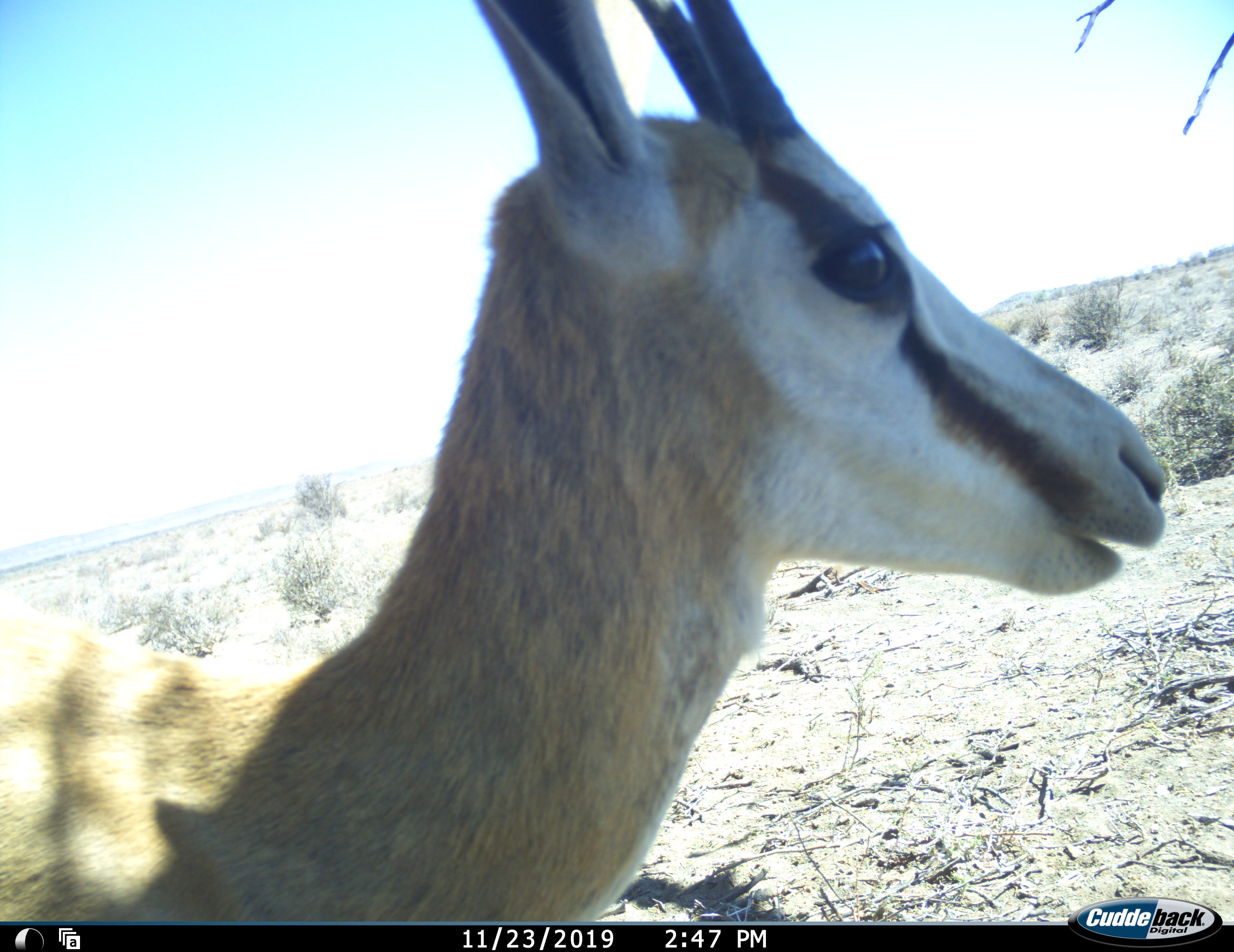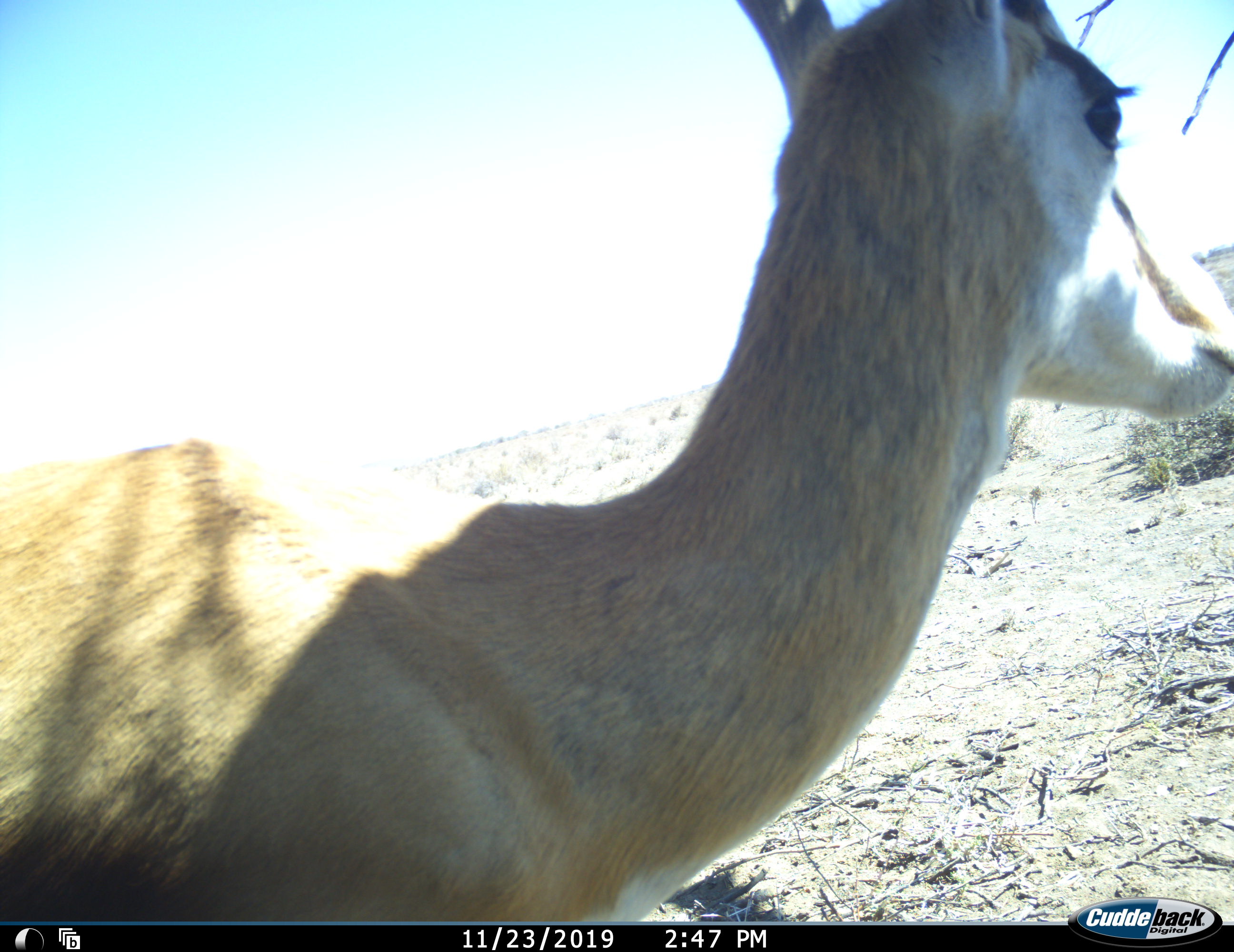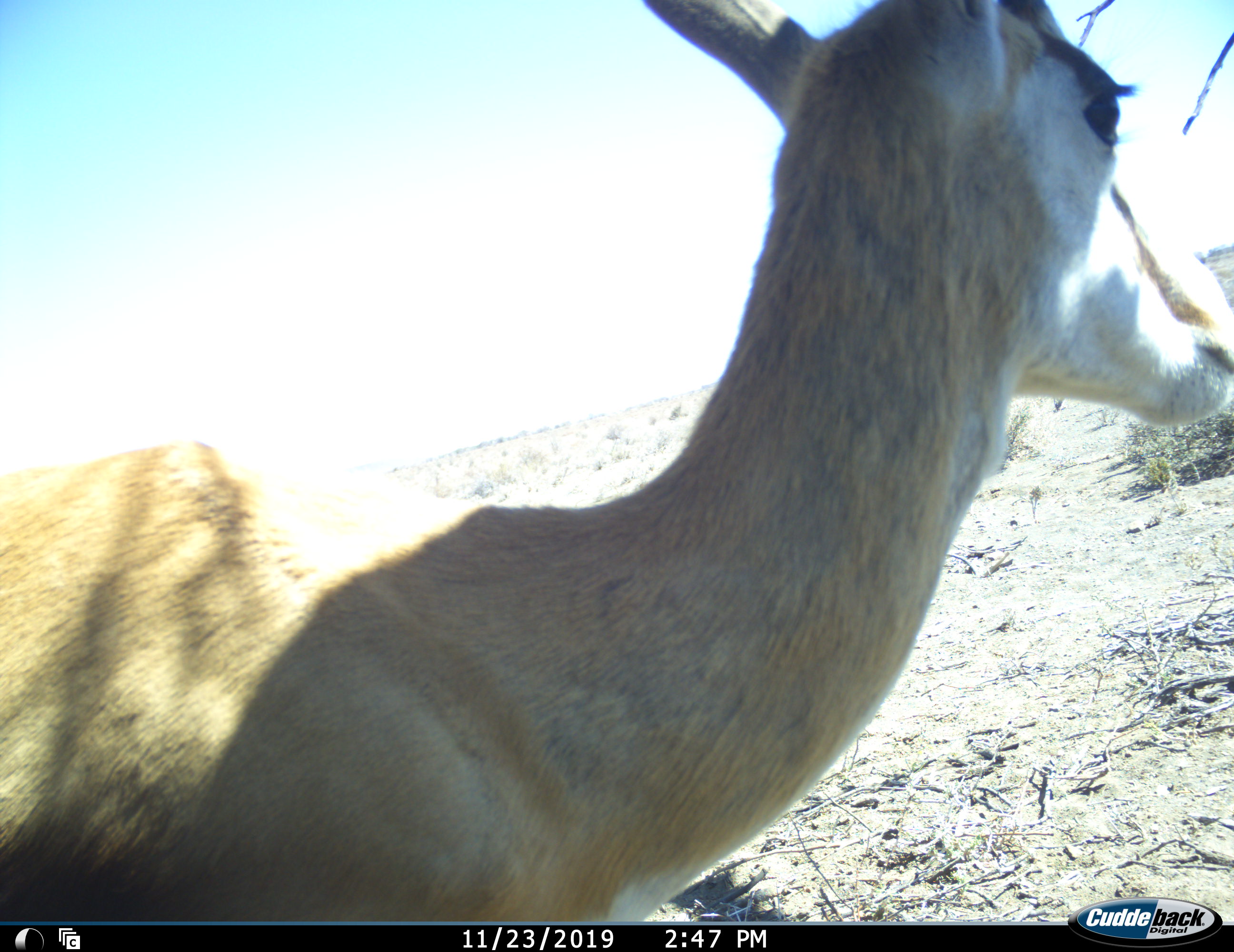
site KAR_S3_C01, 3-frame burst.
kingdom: Animalia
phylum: Chordata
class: Mammalia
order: Artiodactyla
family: Bovidae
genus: Antidorcas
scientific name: Antidorcas marsupialis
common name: springbok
Springbok (Antidorcas marsupialis), count 1. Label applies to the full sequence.